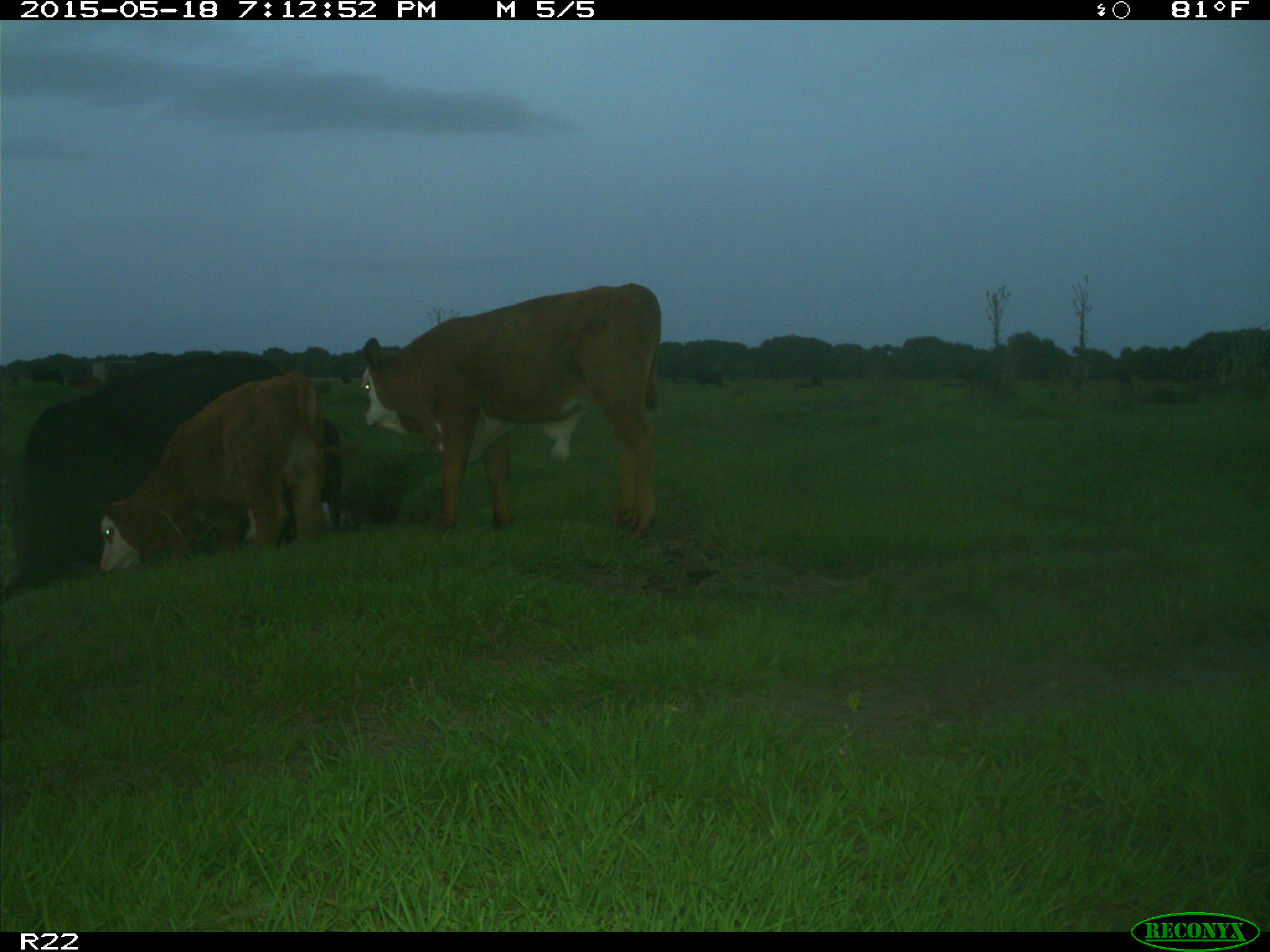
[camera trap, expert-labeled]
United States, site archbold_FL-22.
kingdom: Animalia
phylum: Chordata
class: Mammalia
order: Artiodactyla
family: Bovidae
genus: Bos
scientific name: Bos taurus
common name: domestic cow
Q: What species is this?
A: Bos taurus (domestic cow).